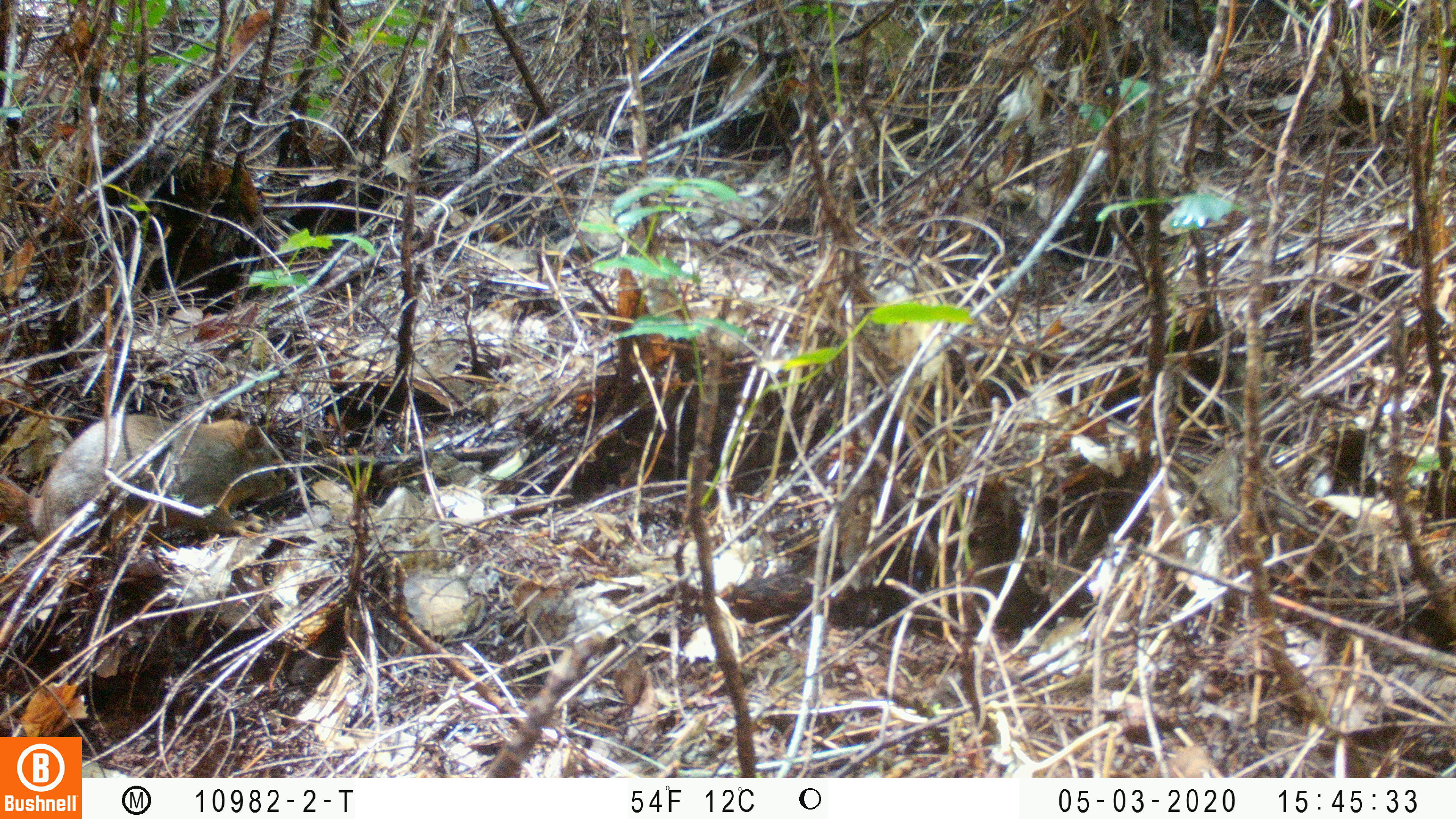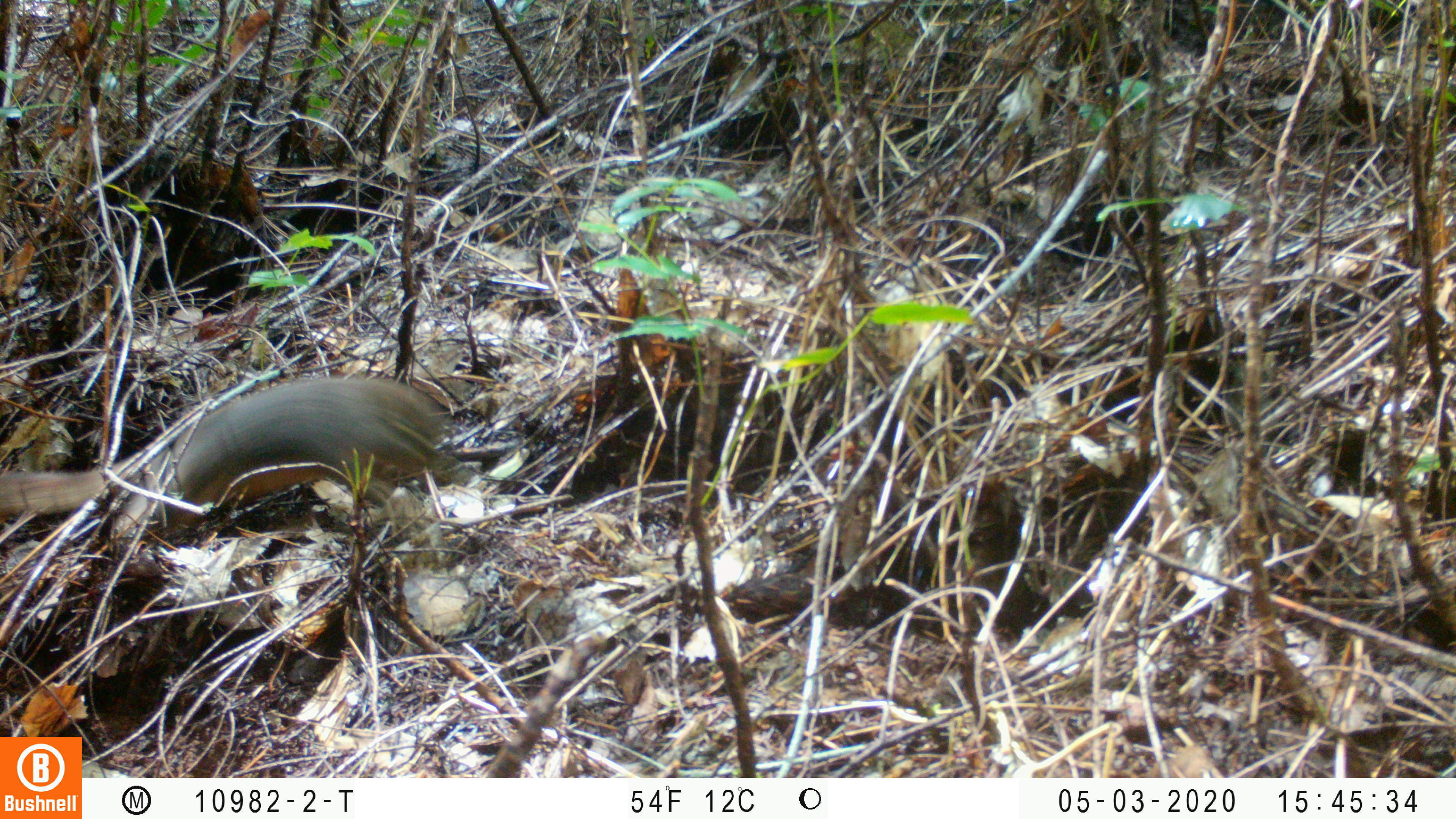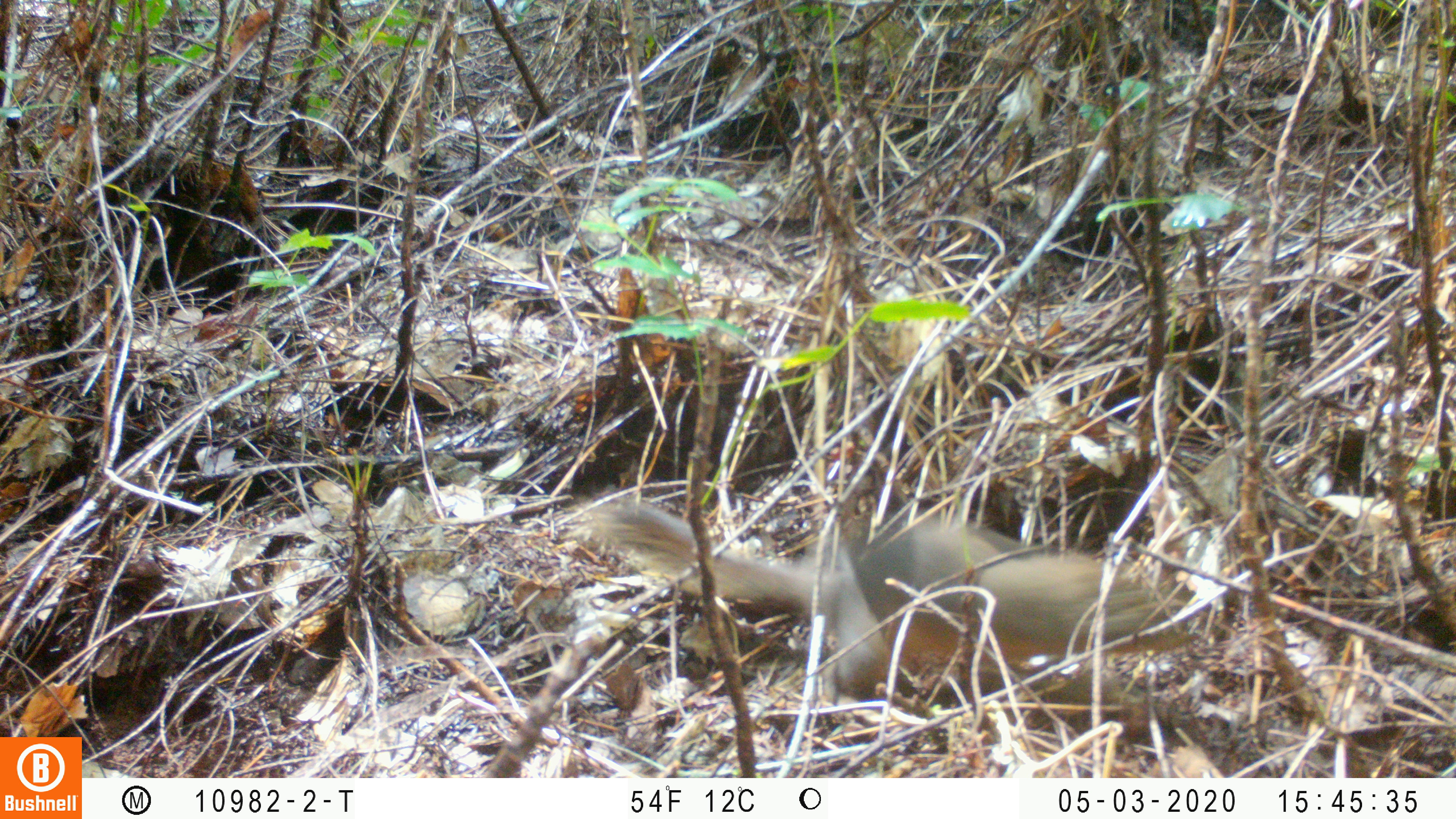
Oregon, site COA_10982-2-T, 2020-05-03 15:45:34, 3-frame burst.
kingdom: Animalia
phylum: Chordata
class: Mammalia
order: Rodentia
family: Sciuridae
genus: Tamiasciurus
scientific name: Tamiasciurus douglasii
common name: douglas squirrel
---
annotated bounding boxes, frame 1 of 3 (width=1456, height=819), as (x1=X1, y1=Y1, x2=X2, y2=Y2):
douglas squirrel: (x1=0, y1=412, x2=291, y2=539)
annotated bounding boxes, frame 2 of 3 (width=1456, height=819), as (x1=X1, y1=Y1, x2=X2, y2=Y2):
douglas squirrel: (x1=0, y1=373, x2=448, y2=522)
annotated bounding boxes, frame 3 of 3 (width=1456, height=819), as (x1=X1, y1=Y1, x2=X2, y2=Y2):
douglas squirrel: (x1=611, y1=501, x2=1156, y2=709)